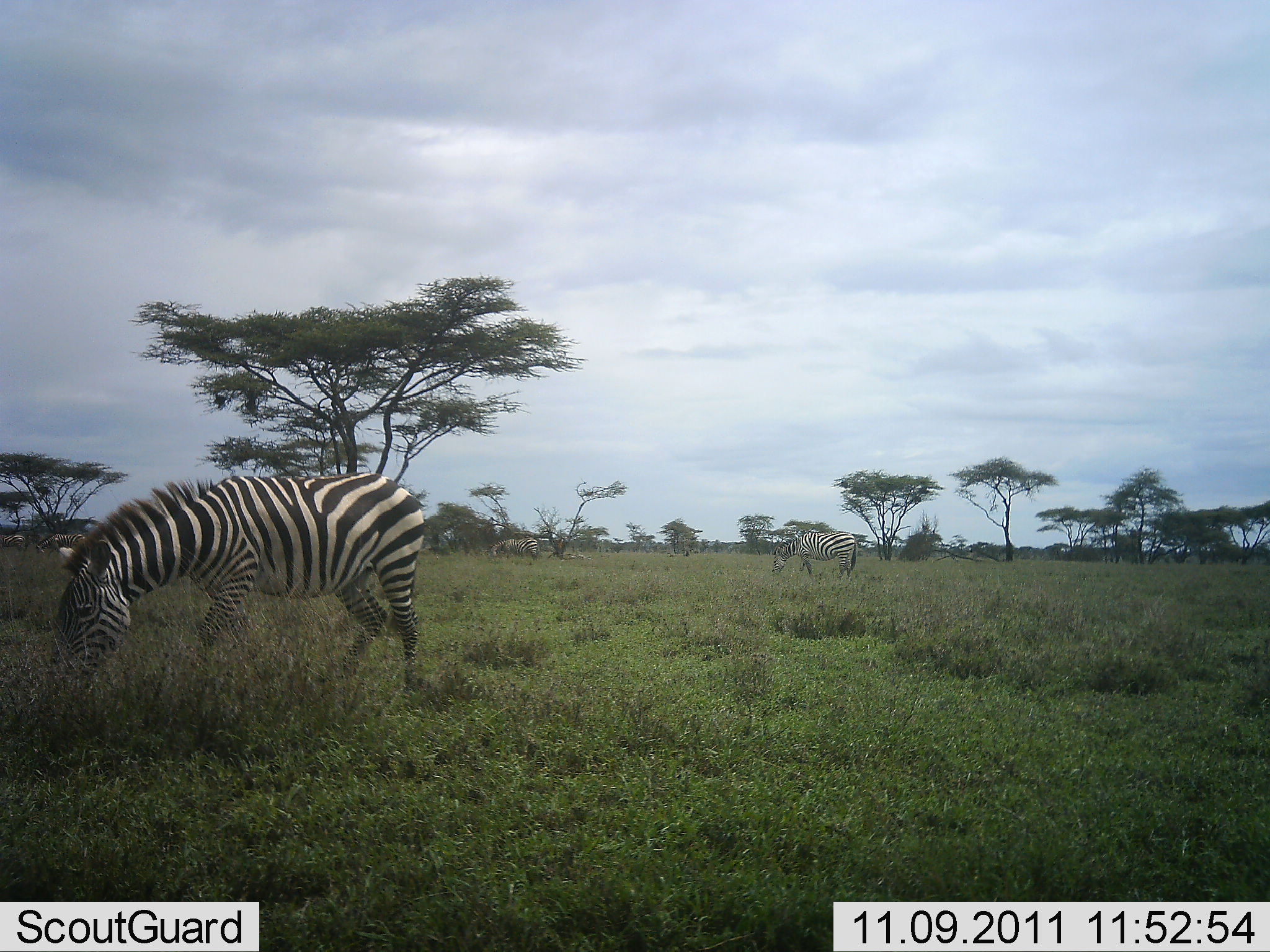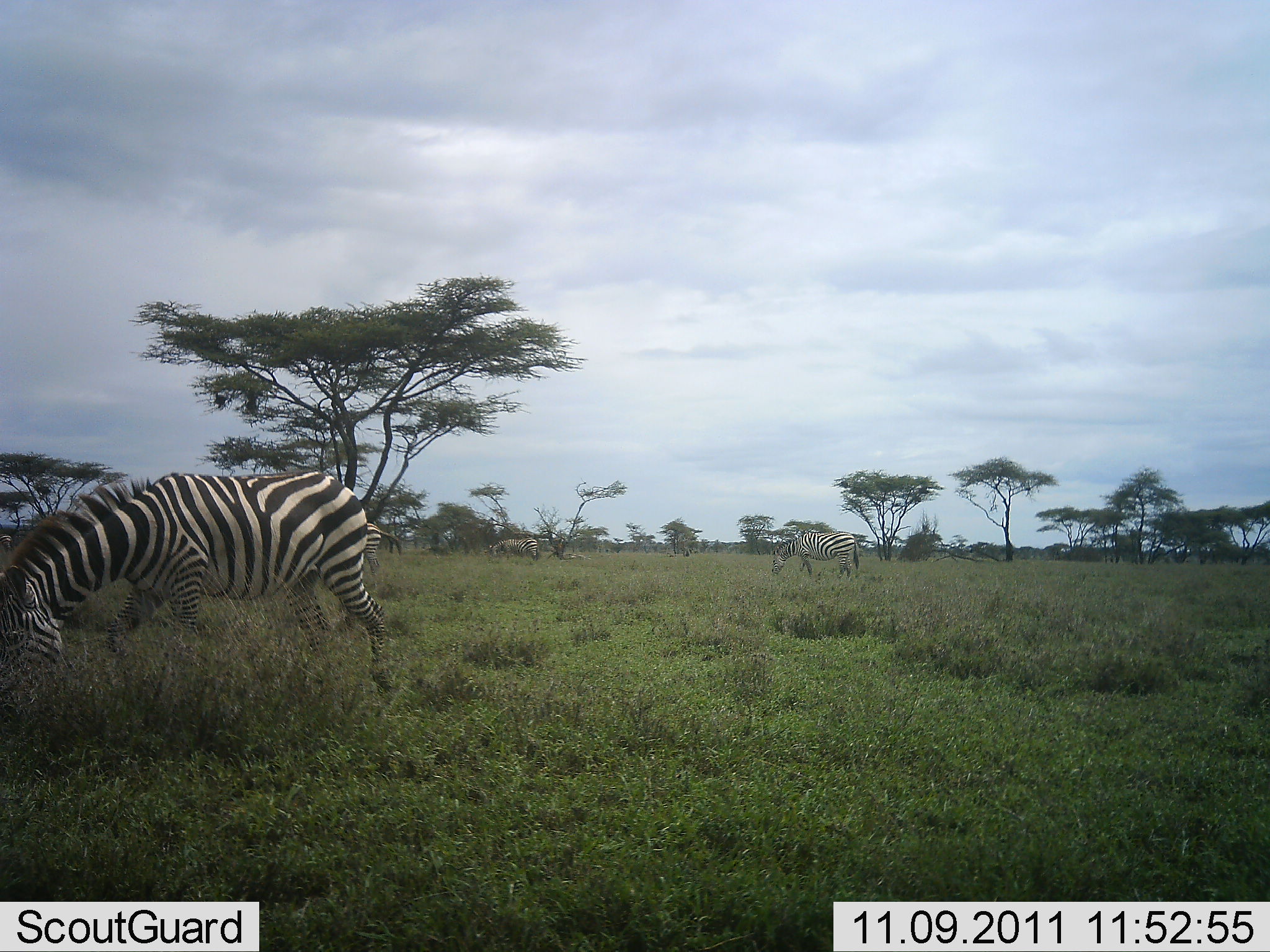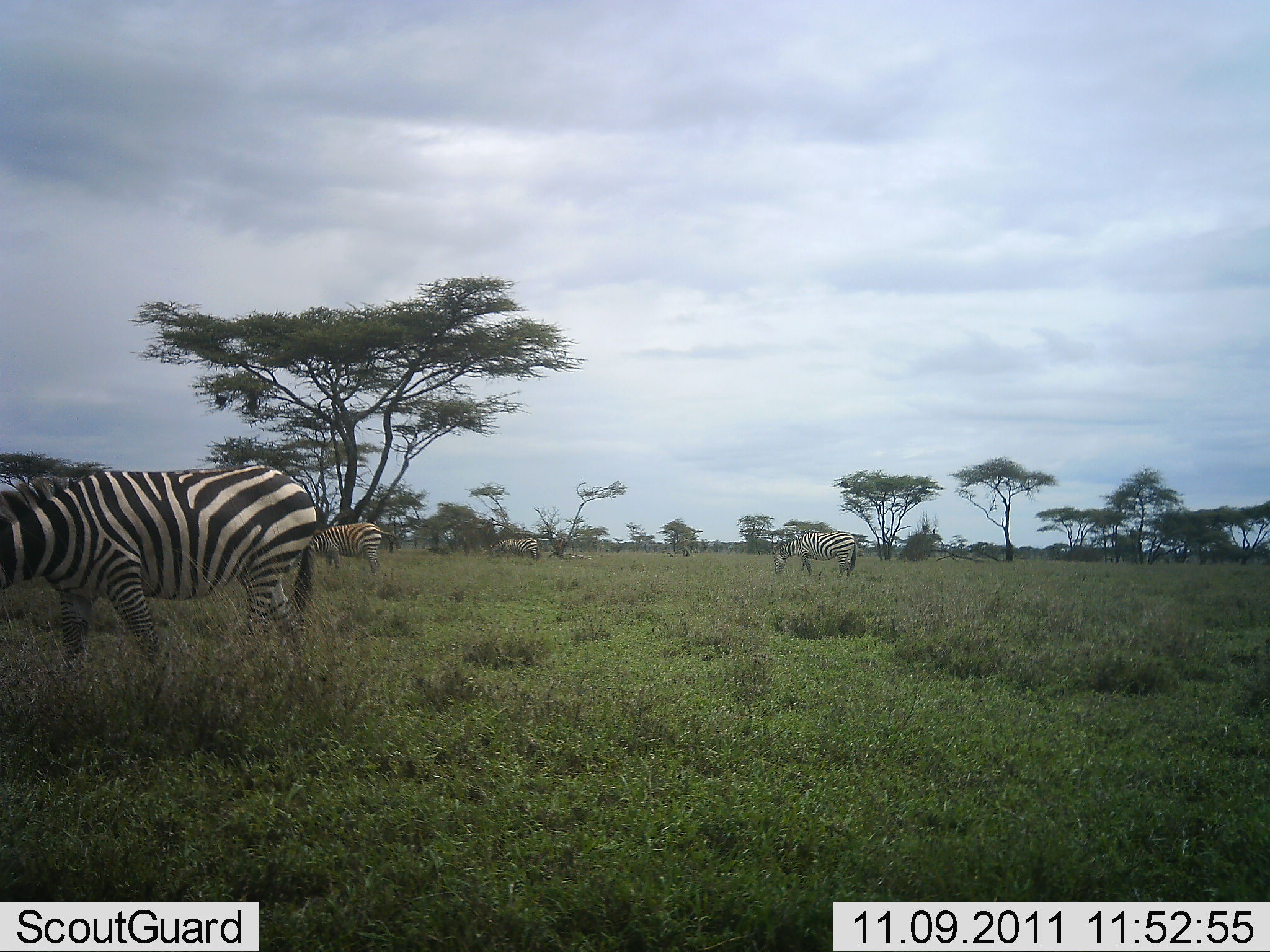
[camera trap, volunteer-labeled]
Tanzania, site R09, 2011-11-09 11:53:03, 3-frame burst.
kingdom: Animalia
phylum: Chordata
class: Mammalia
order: Perissodactyla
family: Equidae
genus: Equus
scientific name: Equus quagga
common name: plains zebra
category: zebra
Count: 3.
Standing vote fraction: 50%.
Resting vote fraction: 0%.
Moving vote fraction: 20%.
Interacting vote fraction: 0%.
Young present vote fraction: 0%.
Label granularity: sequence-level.